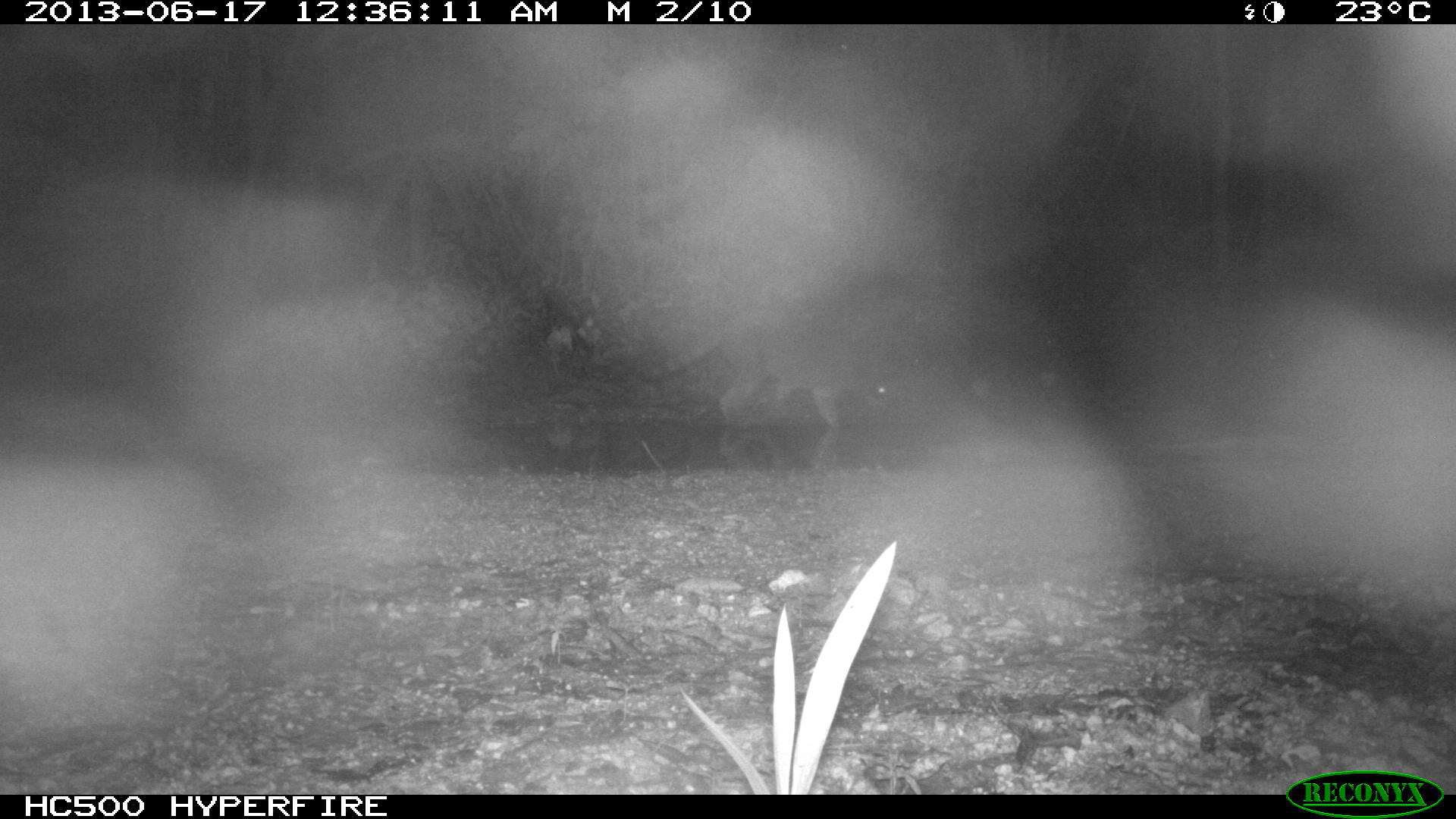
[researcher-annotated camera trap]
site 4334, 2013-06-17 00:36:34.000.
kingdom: Animalia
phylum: Chordata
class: Mammalia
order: Carnivora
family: Procyonidae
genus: Procyon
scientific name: Procyon lotor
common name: common raccoon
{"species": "Procyon lotor (common raccoon)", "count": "1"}